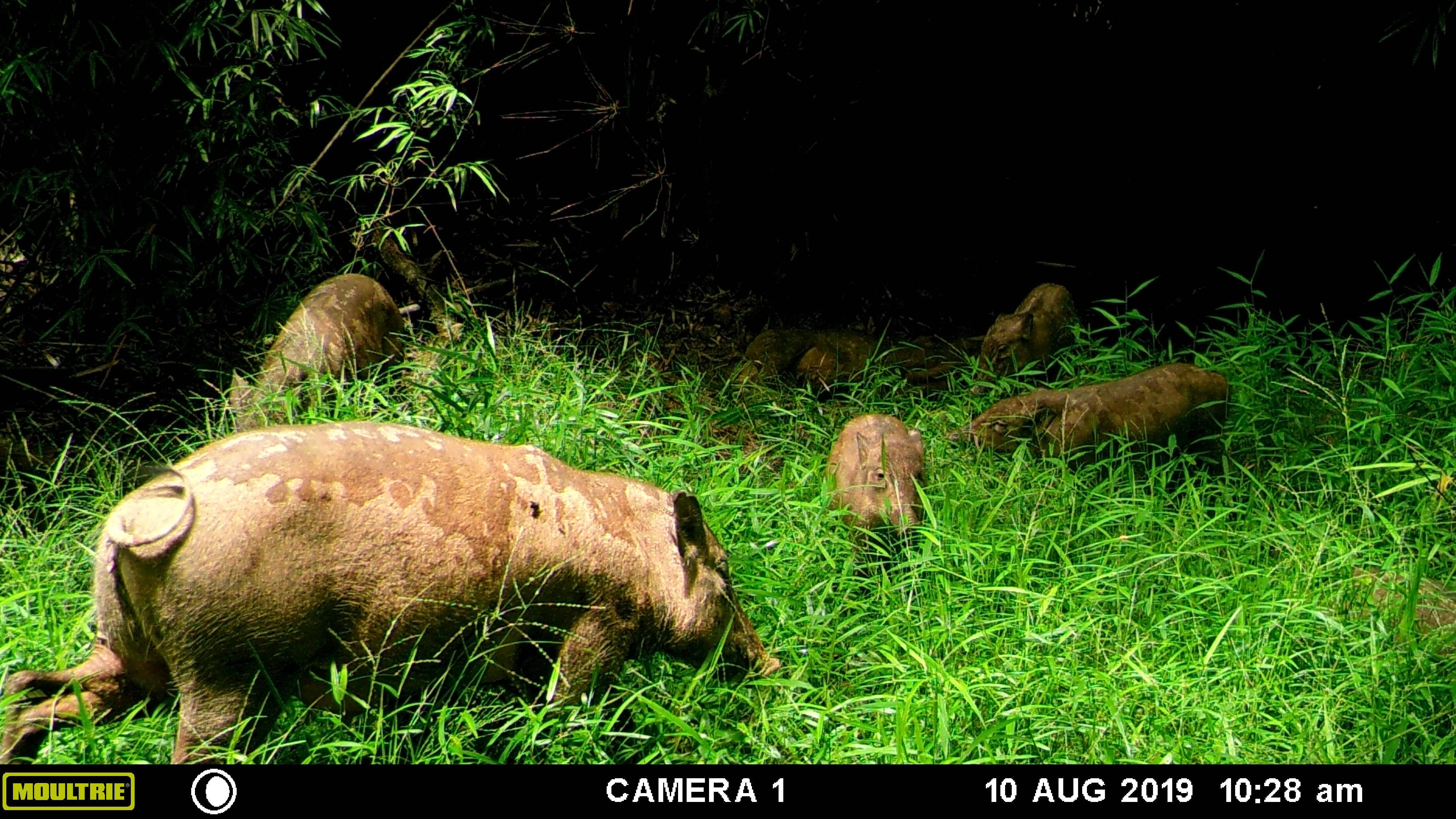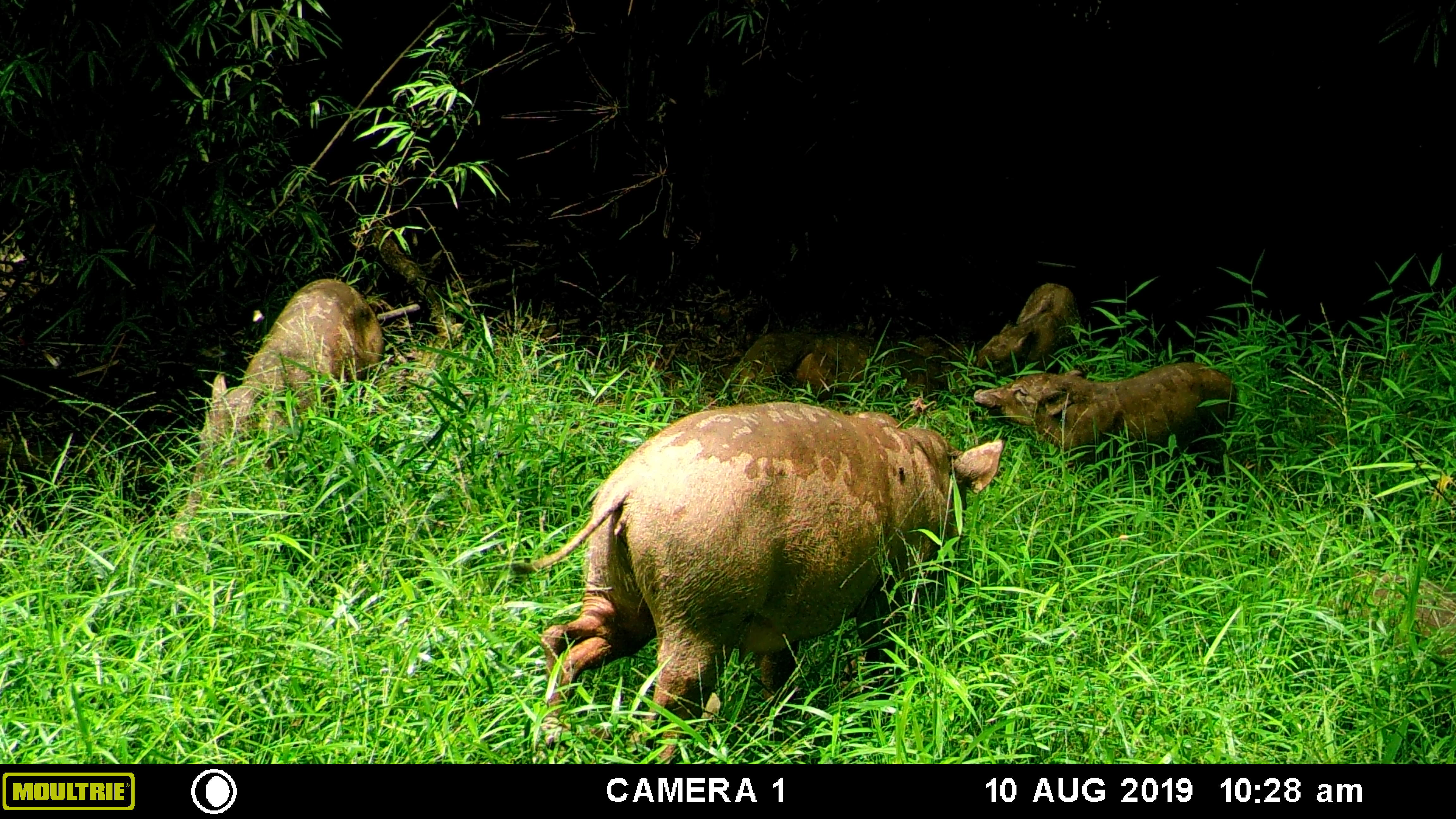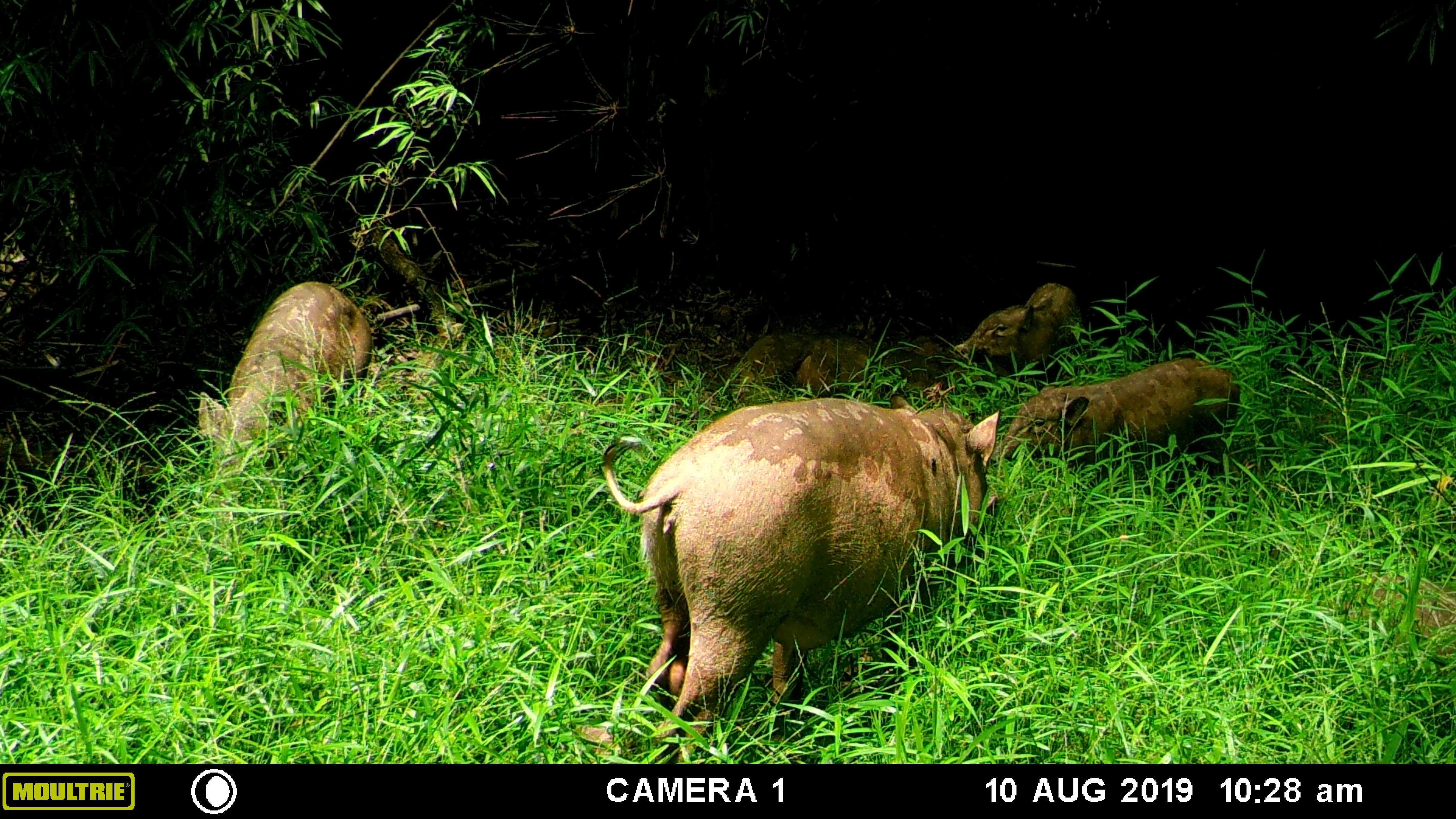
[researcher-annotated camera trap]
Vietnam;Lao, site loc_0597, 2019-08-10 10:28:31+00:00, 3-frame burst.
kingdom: Animalia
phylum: Chordata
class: Mammalia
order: Artiodactyla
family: Suidae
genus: Sus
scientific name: Sus scrofa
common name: eurasian wild pig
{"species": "eurasian wild pig (Sus scrofa)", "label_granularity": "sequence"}